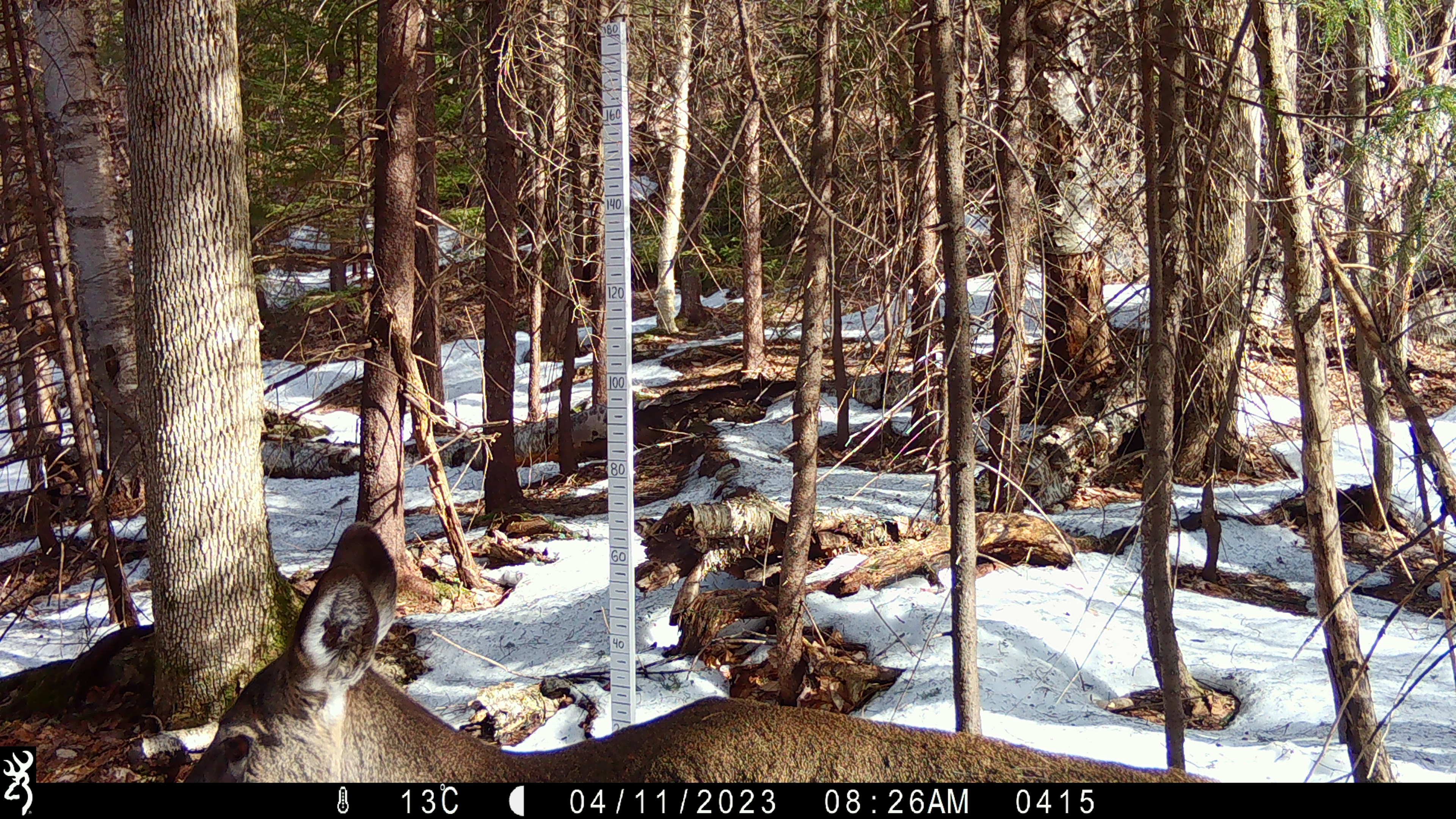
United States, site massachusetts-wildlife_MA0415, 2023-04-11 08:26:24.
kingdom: Animalia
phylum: Chordata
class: Mammalia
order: Artiodactyla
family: Cervidae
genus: Odocoileus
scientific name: Odocoileus virginianus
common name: white-tailed deer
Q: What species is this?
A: White-tailed deer (Odocoileus virginianus).